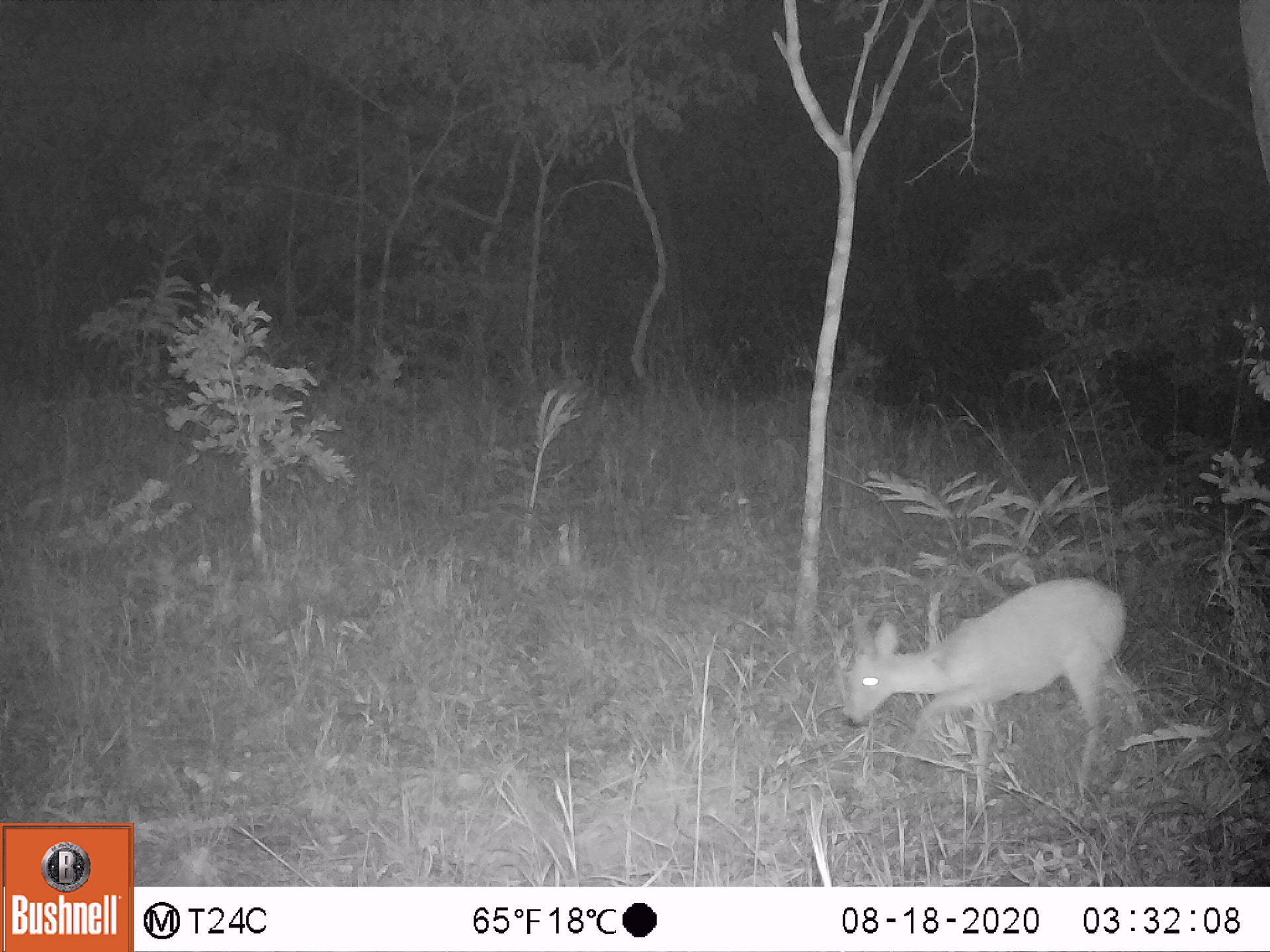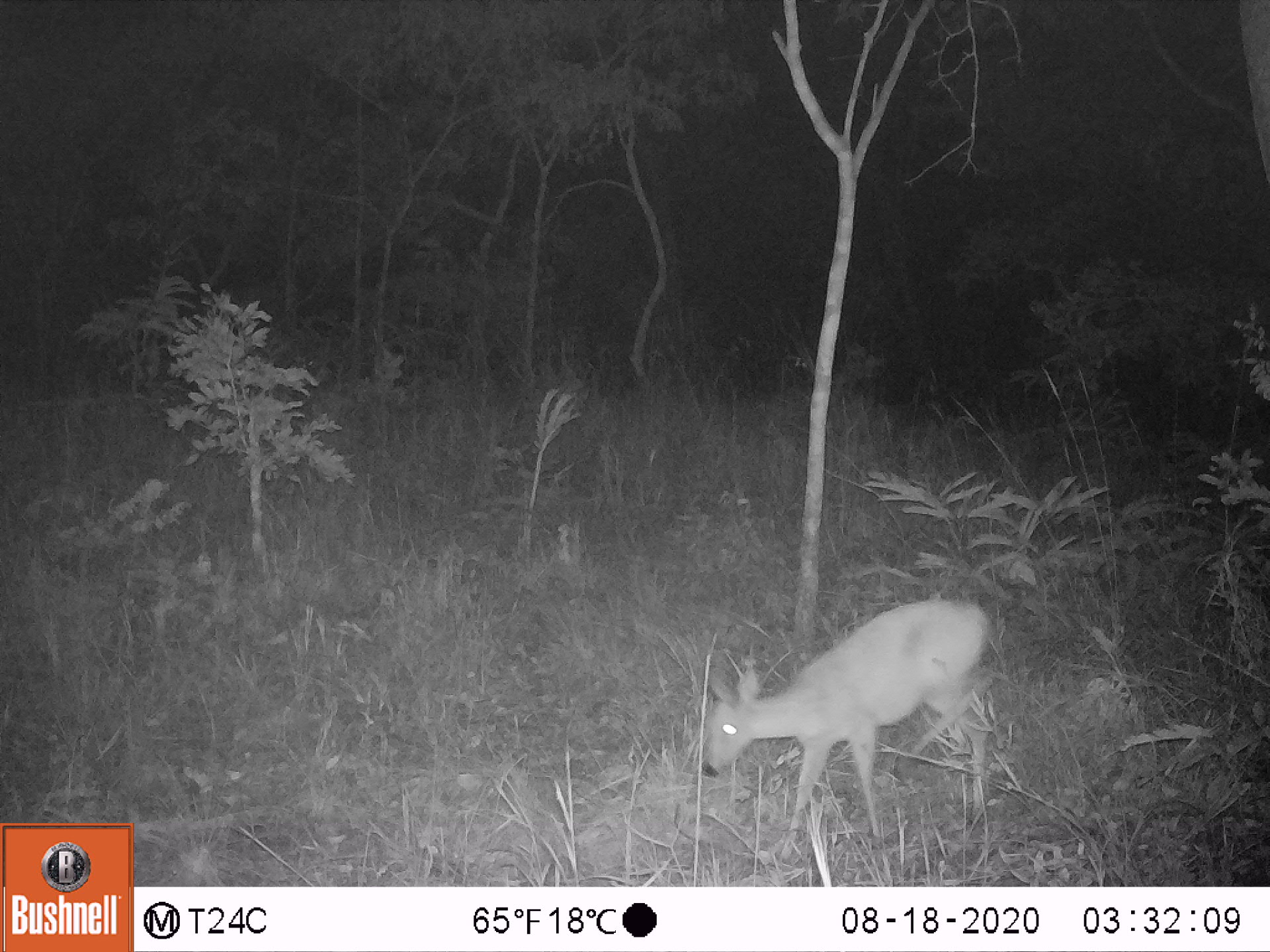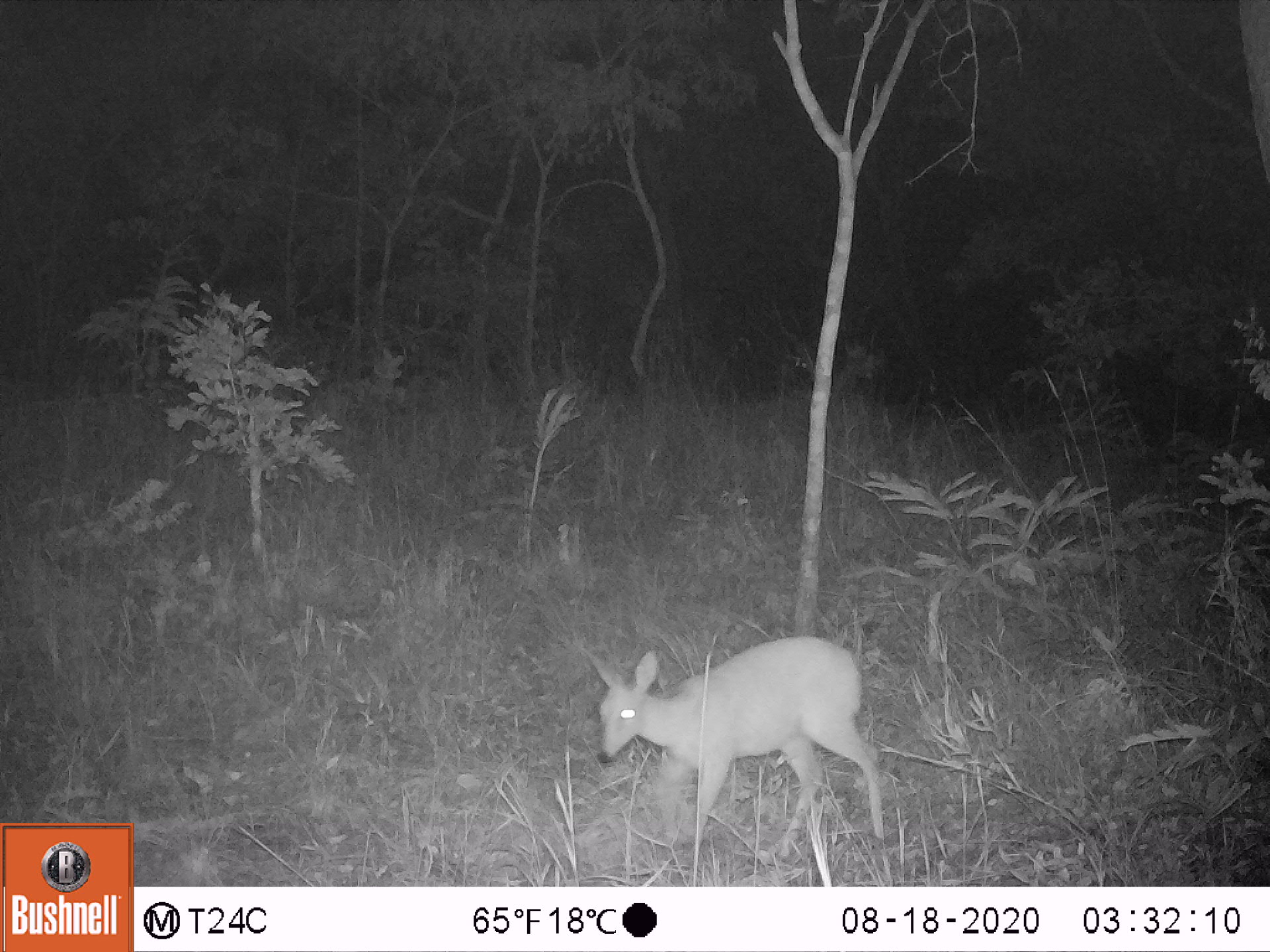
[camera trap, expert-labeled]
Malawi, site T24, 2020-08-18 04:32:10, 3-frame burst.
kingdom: Animalia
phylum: Chordata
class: Mammalia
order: Artiodactyla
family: Bovidae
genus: Sylvicapra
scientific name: Sylvicapra grimmia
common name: common duiker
Common duiker (Sylvicapra grimmia), count 1.